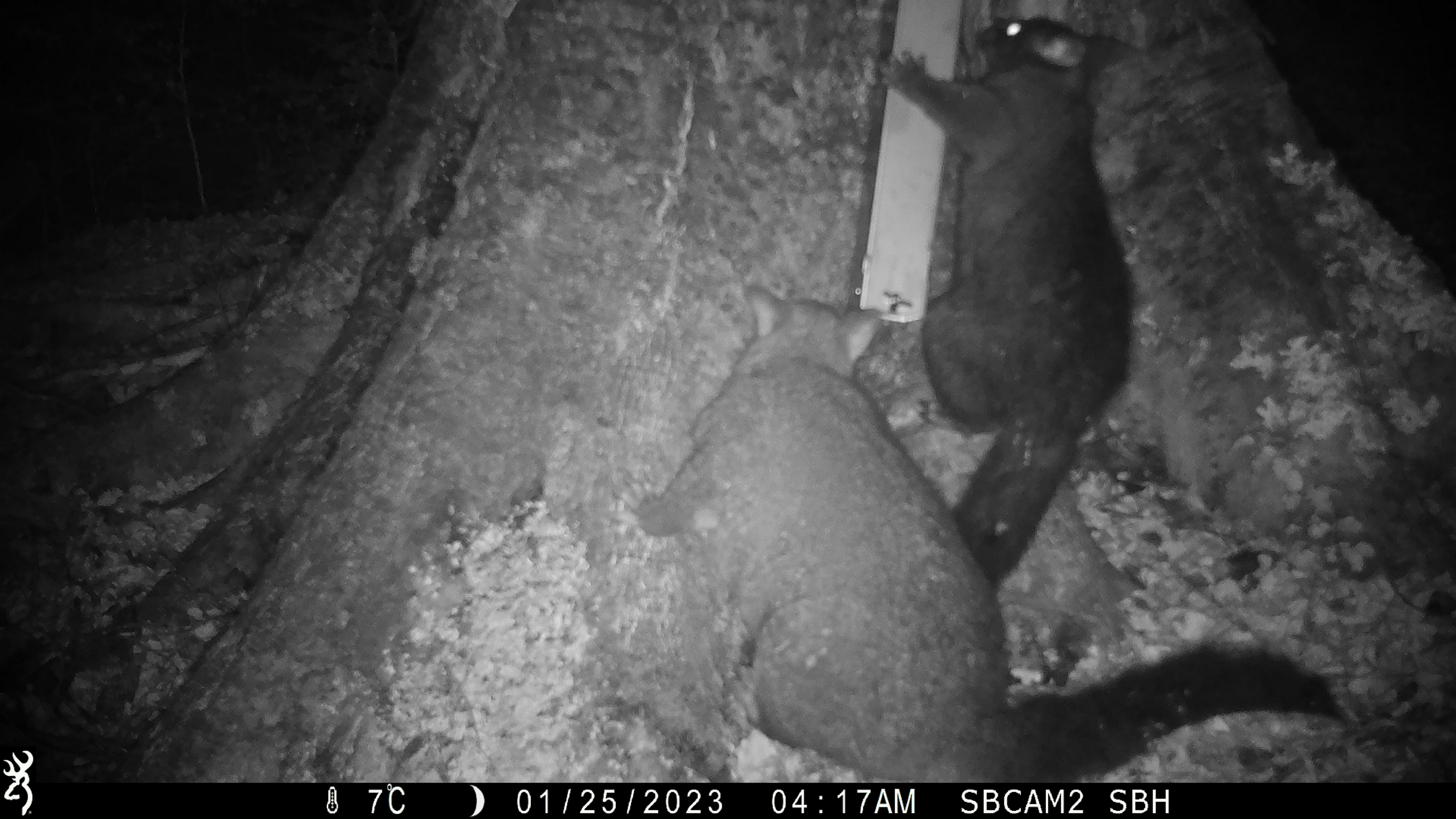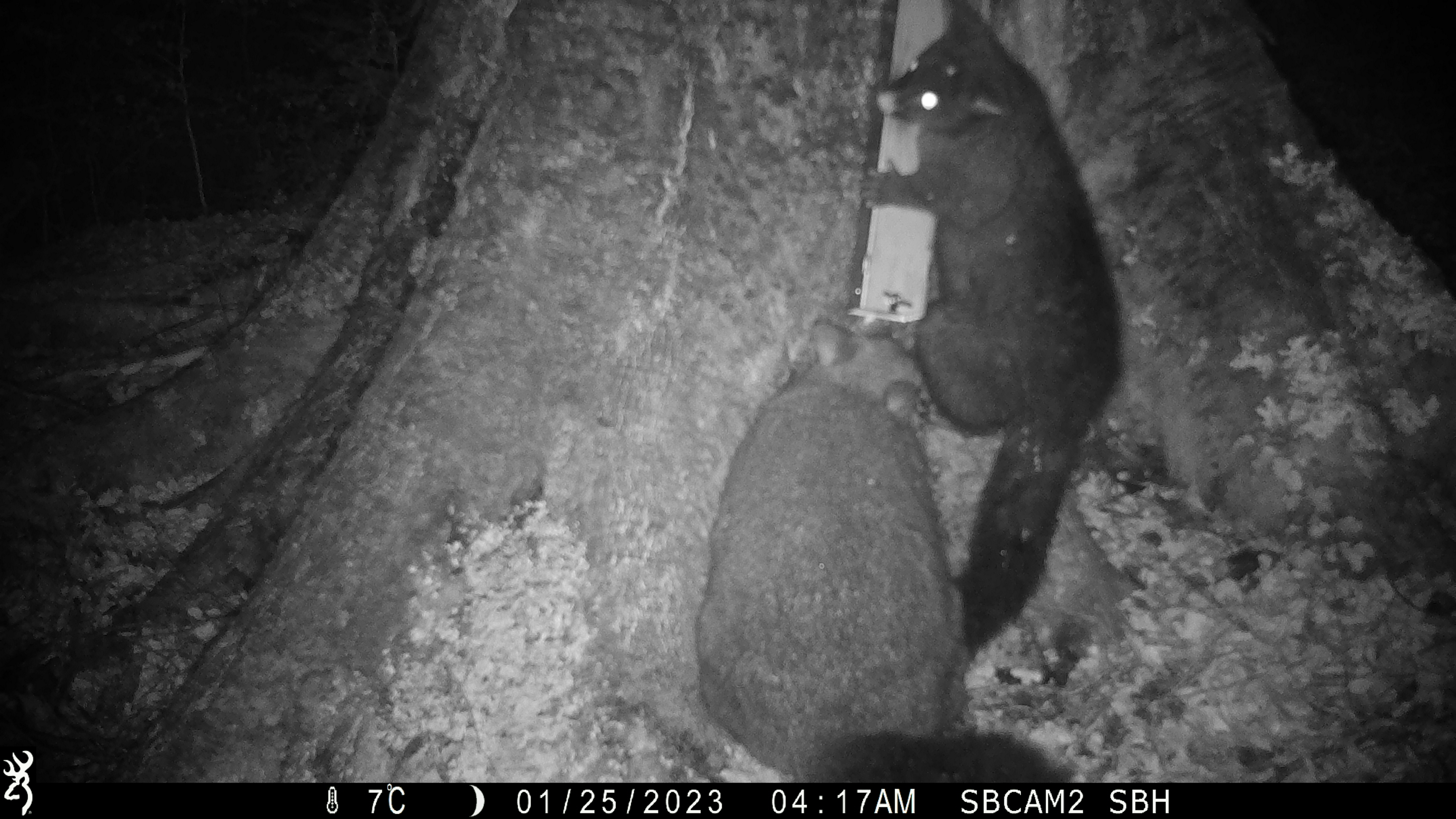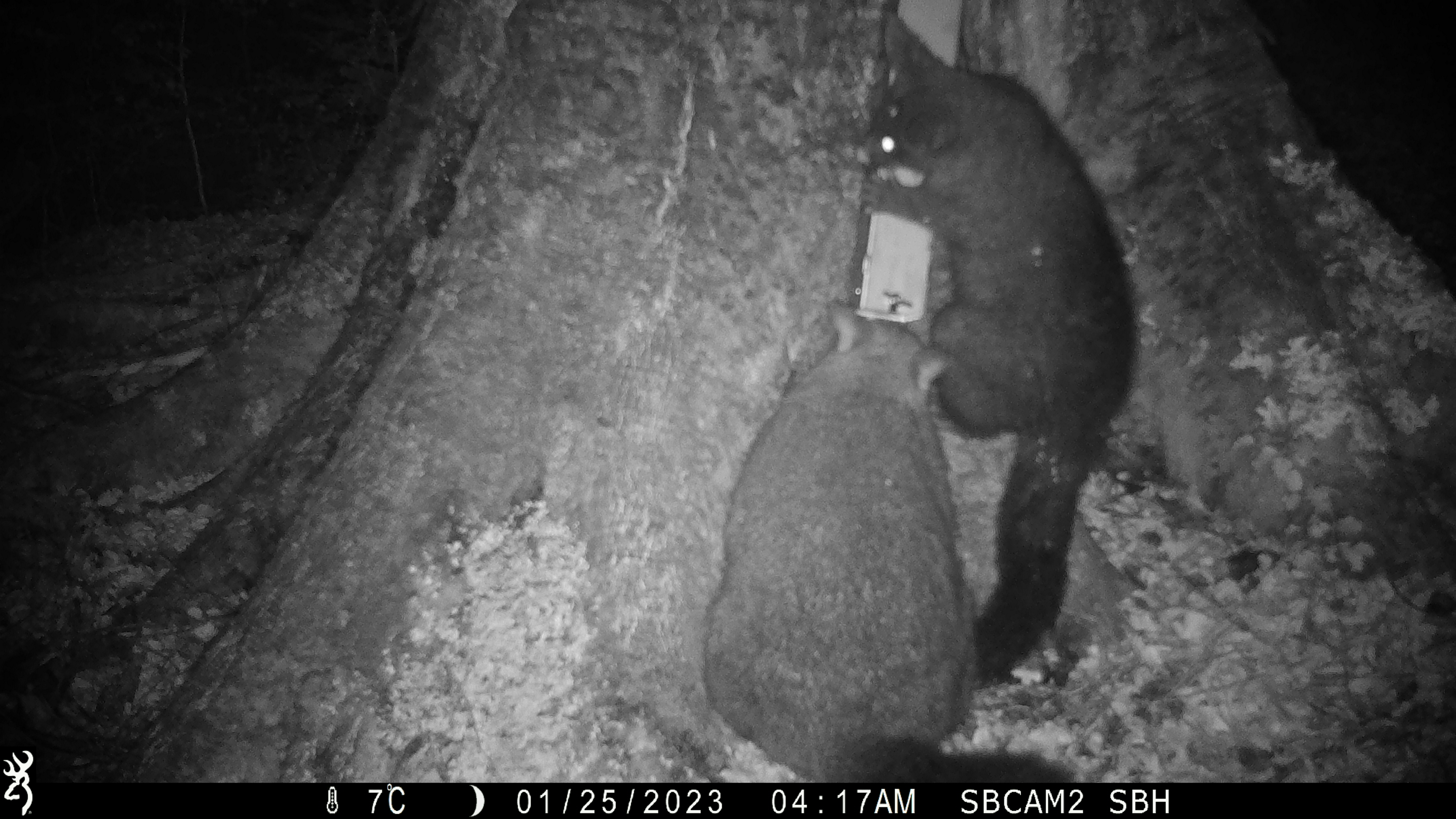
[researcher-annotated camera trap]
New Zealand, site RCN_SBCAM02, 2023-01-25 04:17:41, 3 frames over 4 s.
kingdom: Animalia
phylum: Chordata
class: Mammalia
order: Diprotodontia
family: Phalangeridae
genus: Trichosurus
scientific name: Trichosurus vulpecula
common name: common brushtail possum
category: possum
Possum (common brushtail possum) (Trichosurus vulpecula).